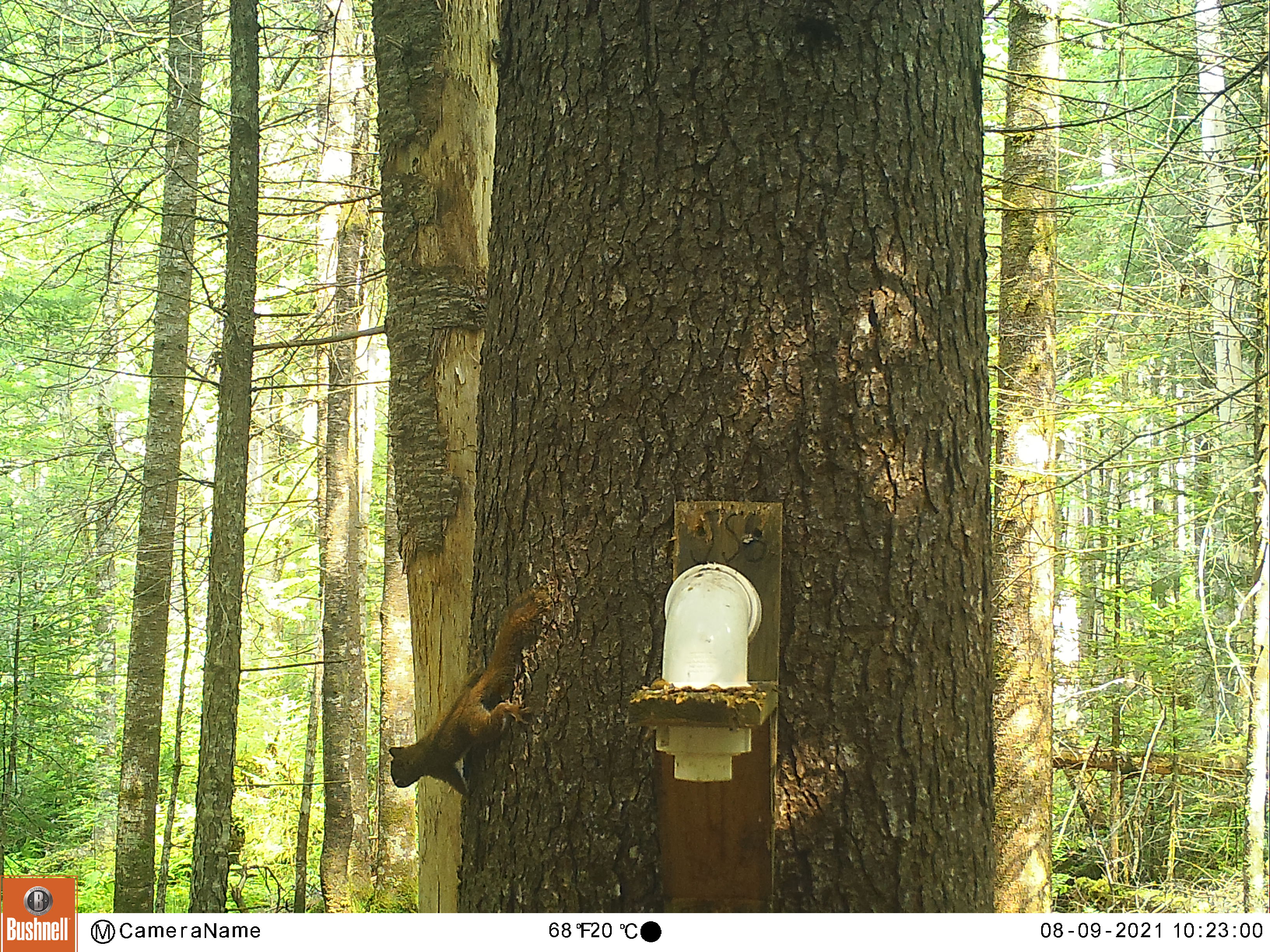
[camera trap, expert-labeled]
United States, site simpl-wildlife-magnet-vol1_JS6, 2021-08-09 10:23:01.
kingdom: Animalia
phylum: Chordata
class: Mammalia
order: Rodentia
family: Sciuridae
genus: Tamiasciurus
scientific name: Tamiasciurus hudsonicus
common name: red squirrel